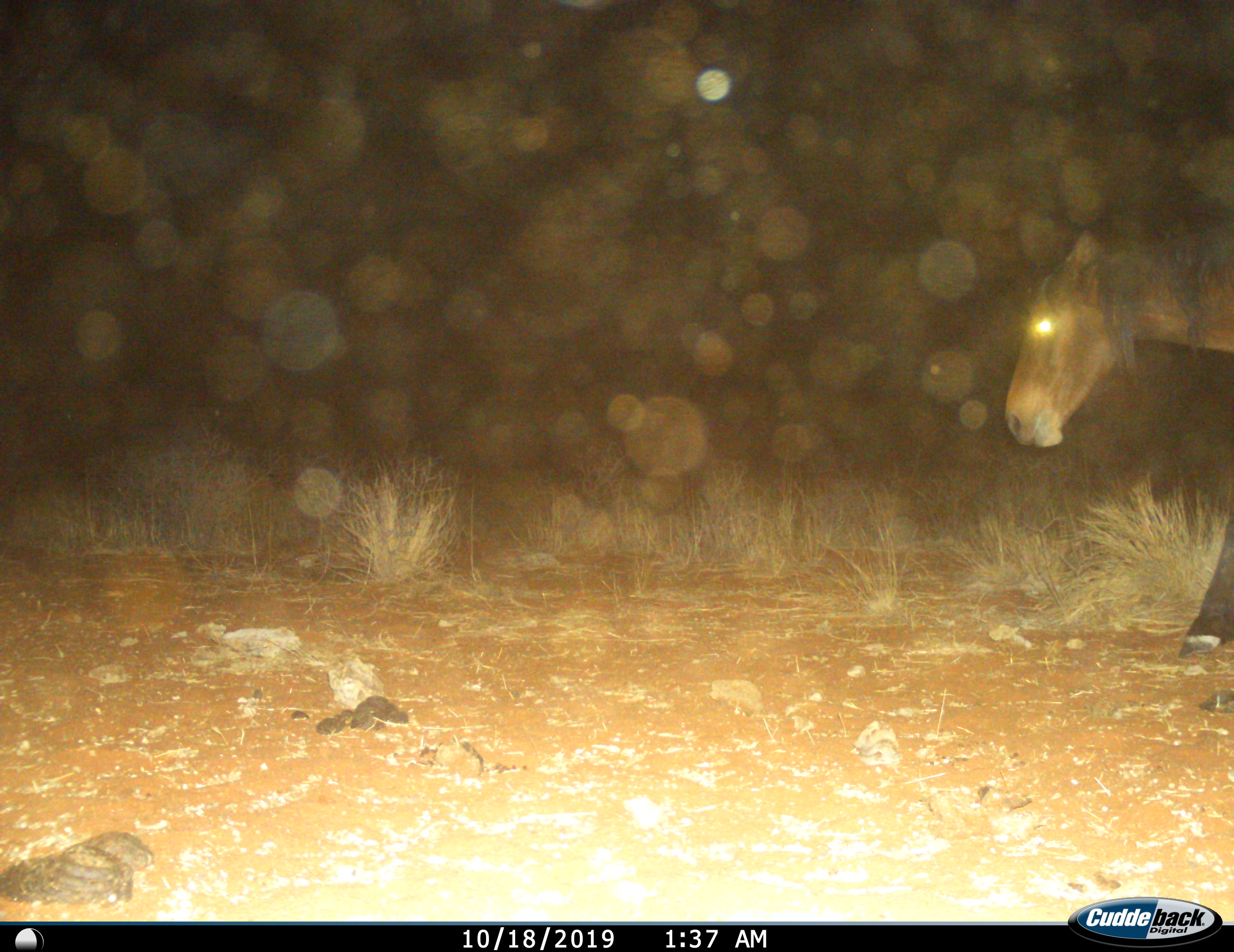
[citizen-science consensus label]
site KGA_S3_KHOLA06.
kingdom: Animalia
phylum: Chordata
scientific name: Vertebrata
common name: domestic animal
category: domesticanimal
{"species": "domesticanimal (domestic animal) (Vertebrata)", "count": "1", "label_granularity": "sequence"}